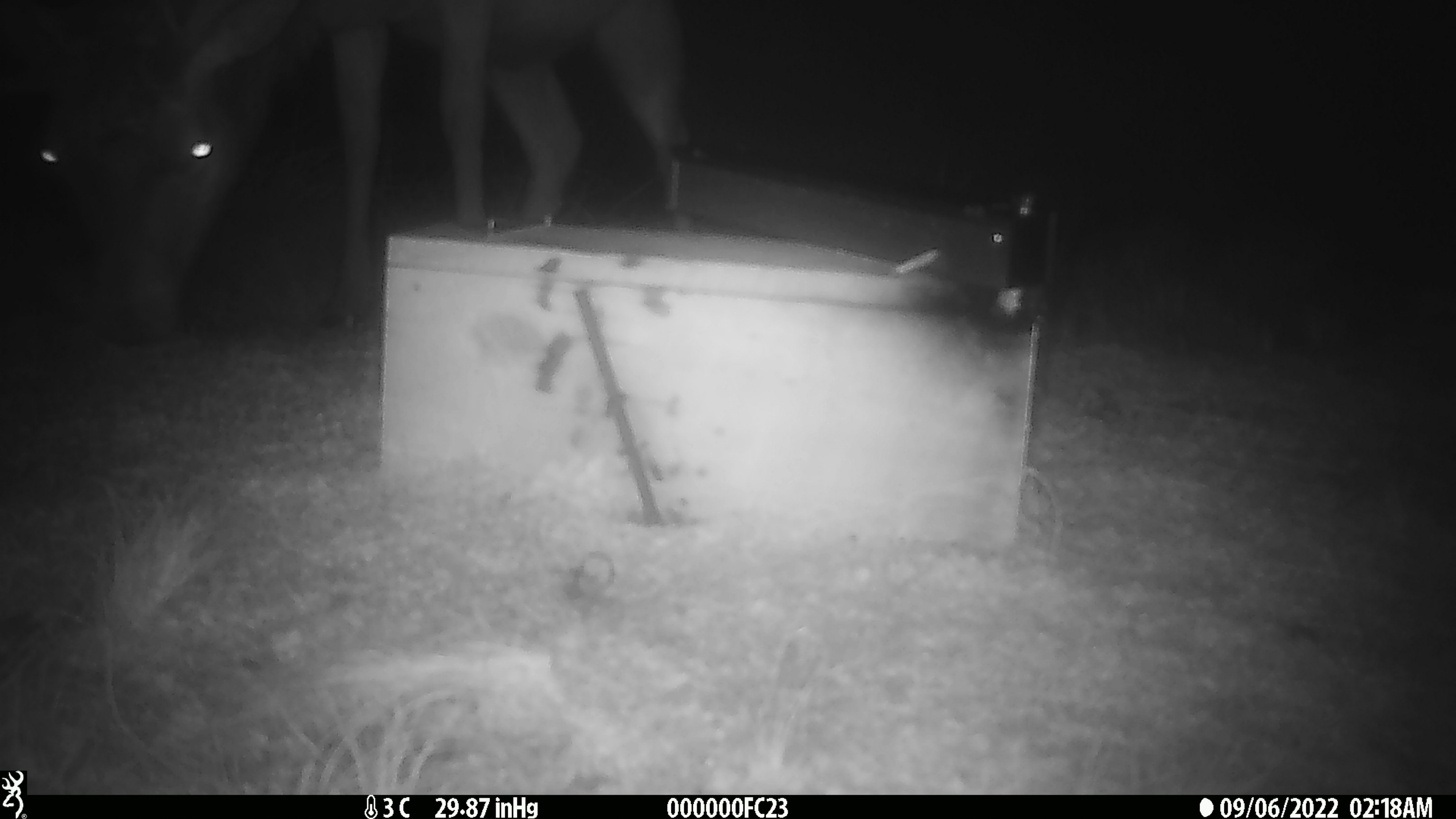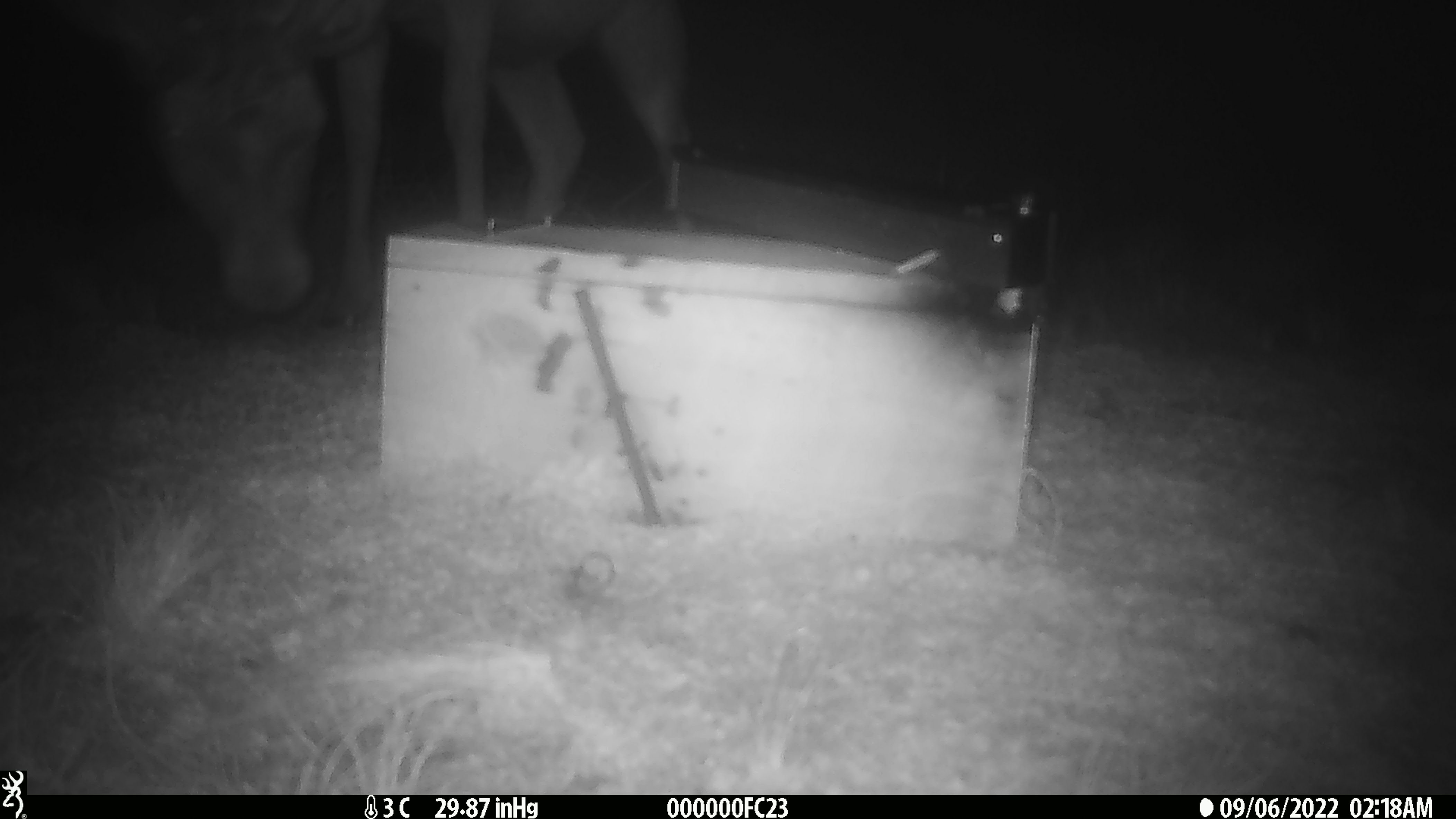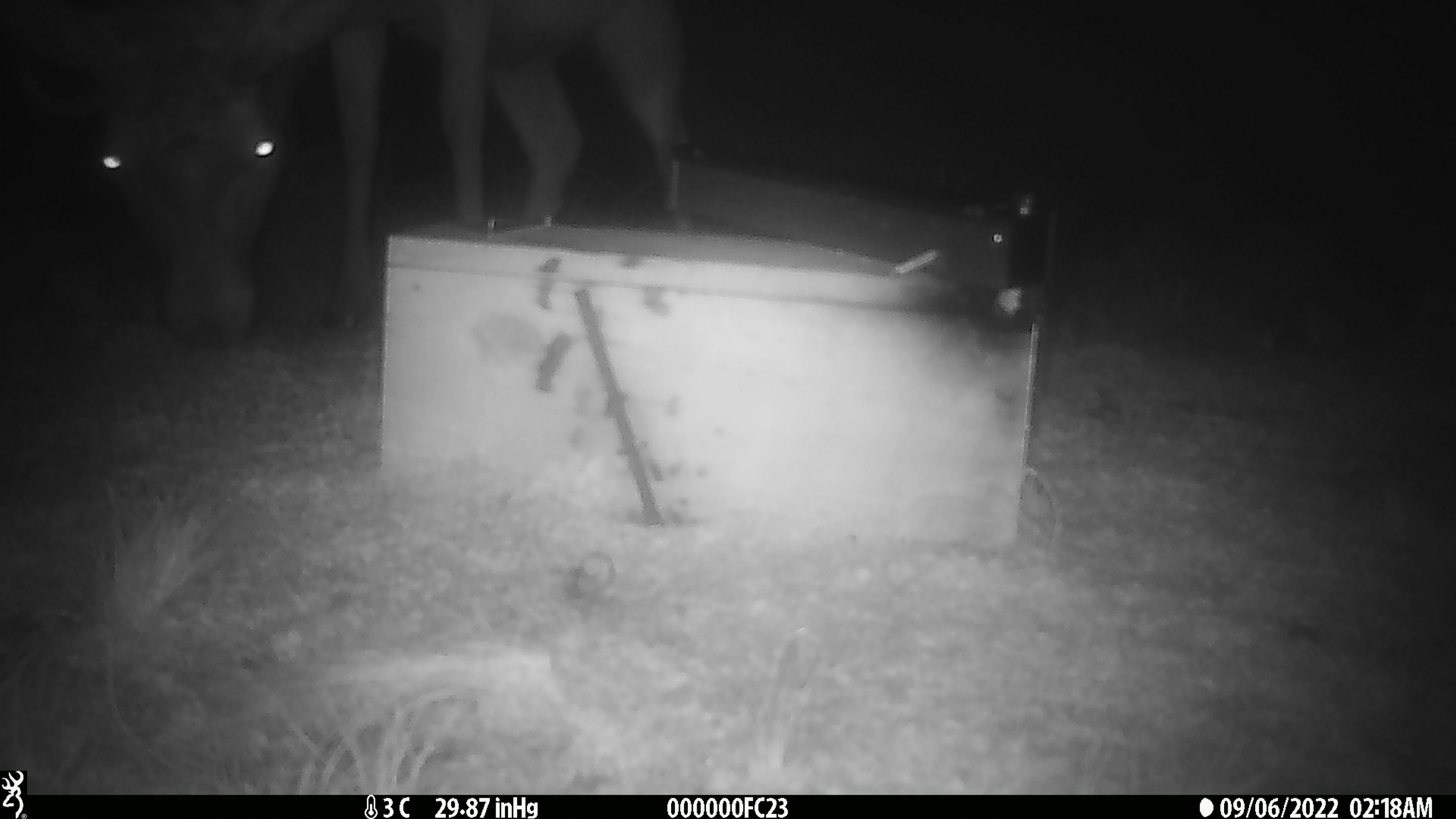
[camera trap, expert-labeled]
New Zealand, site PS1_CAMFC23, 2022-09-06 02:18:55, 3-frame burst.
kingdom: Animalia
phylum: Chordata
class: Mammalia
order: Artiodactyla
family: Cervidae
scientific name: Cervidae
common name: deer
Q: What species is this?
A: Deer (Cervidae).